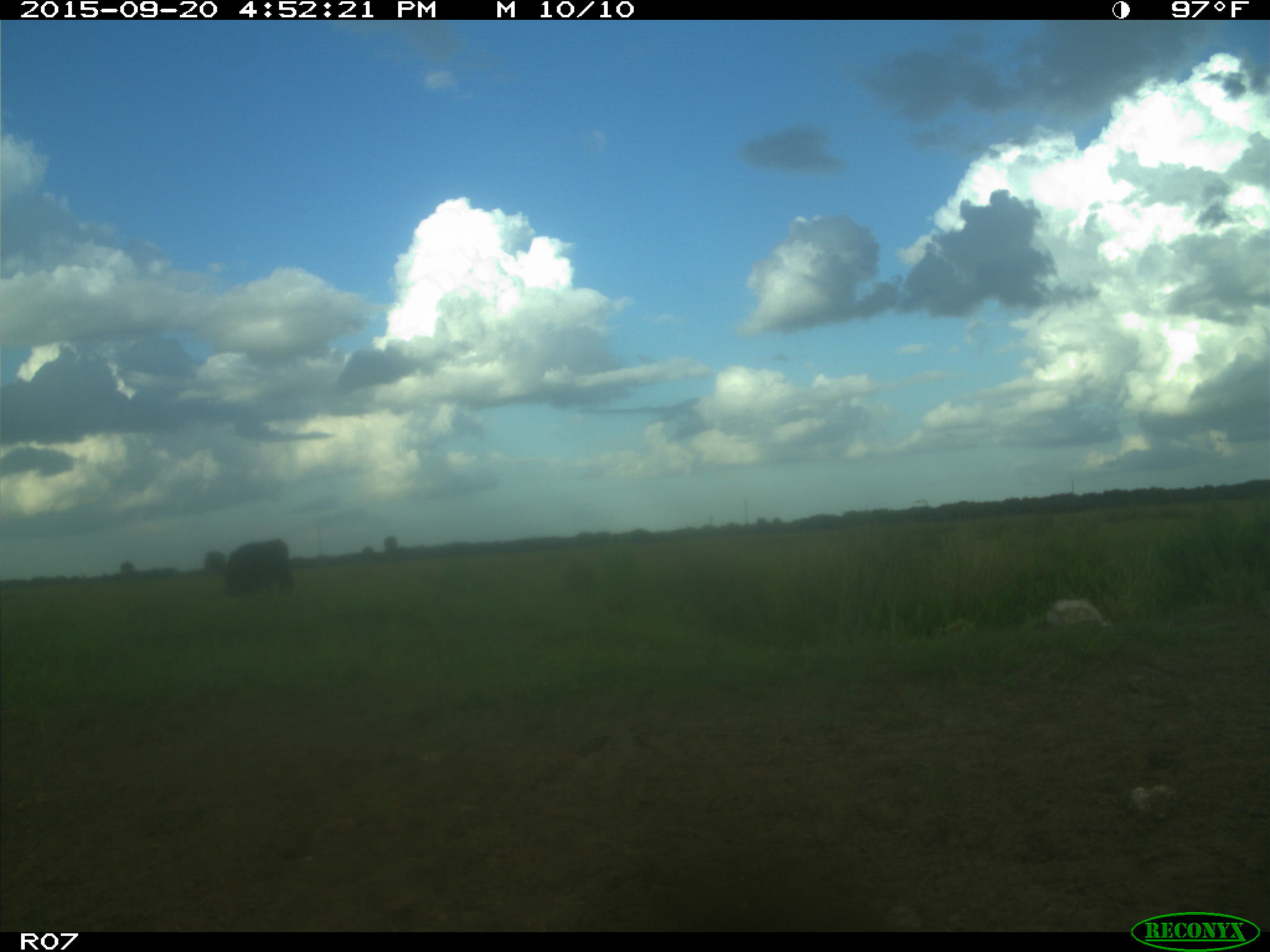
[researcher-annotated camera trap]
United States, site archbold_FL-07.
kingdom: Animalia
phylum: Chordata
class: Mammalia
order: Artiodactyla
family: Bovidae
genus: Bos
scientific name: Bos taurus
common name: domestic cow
Bos taurus (domestic cow).